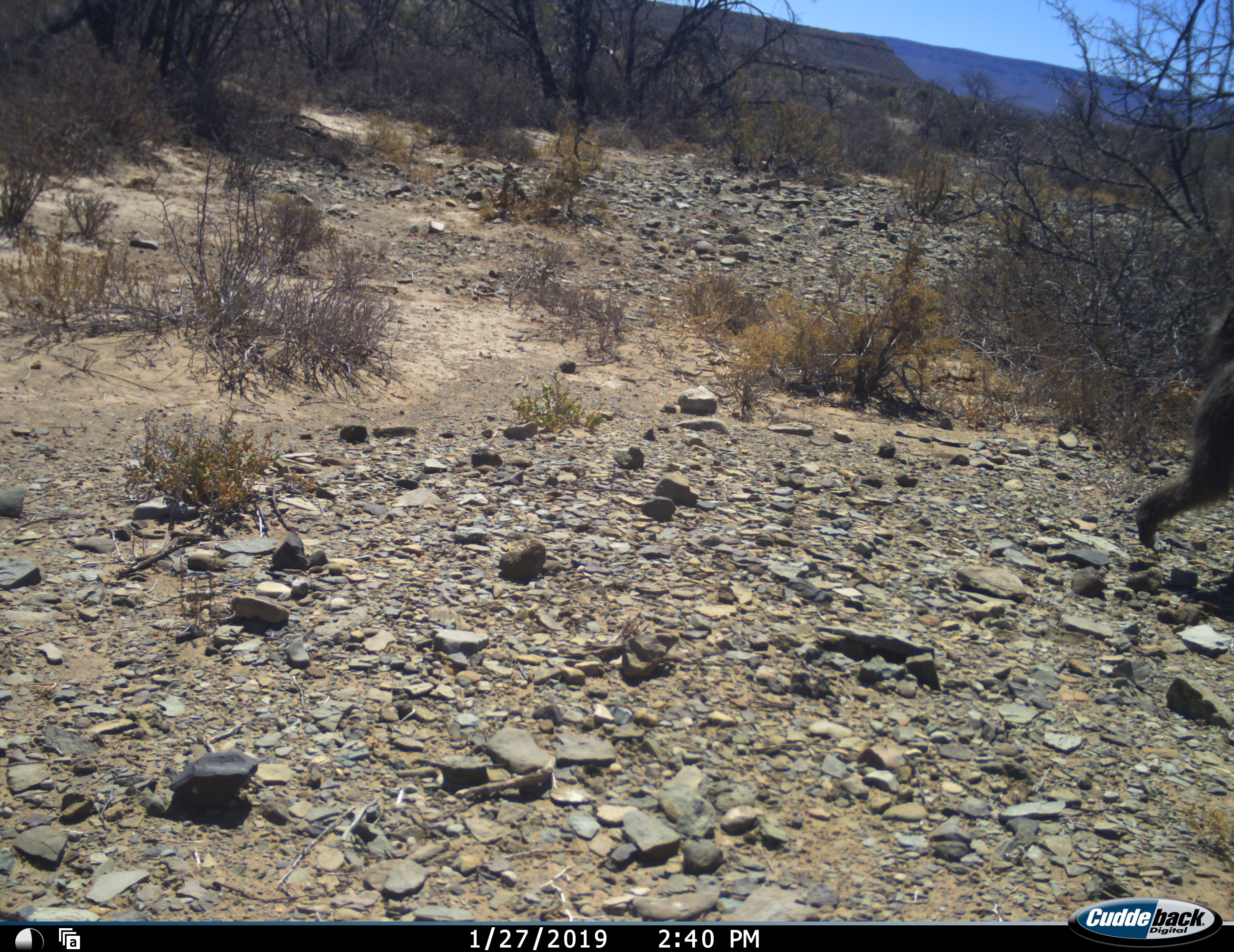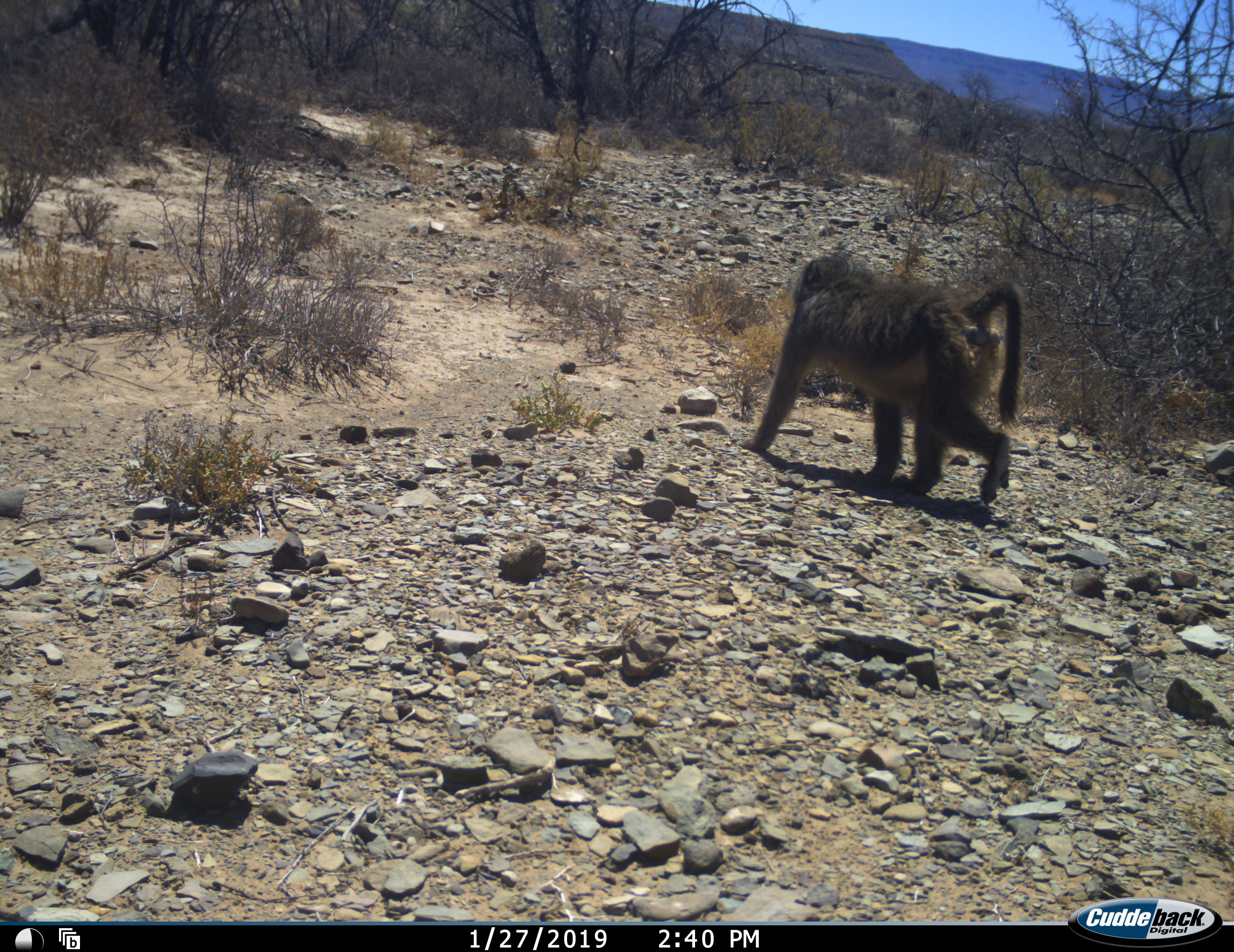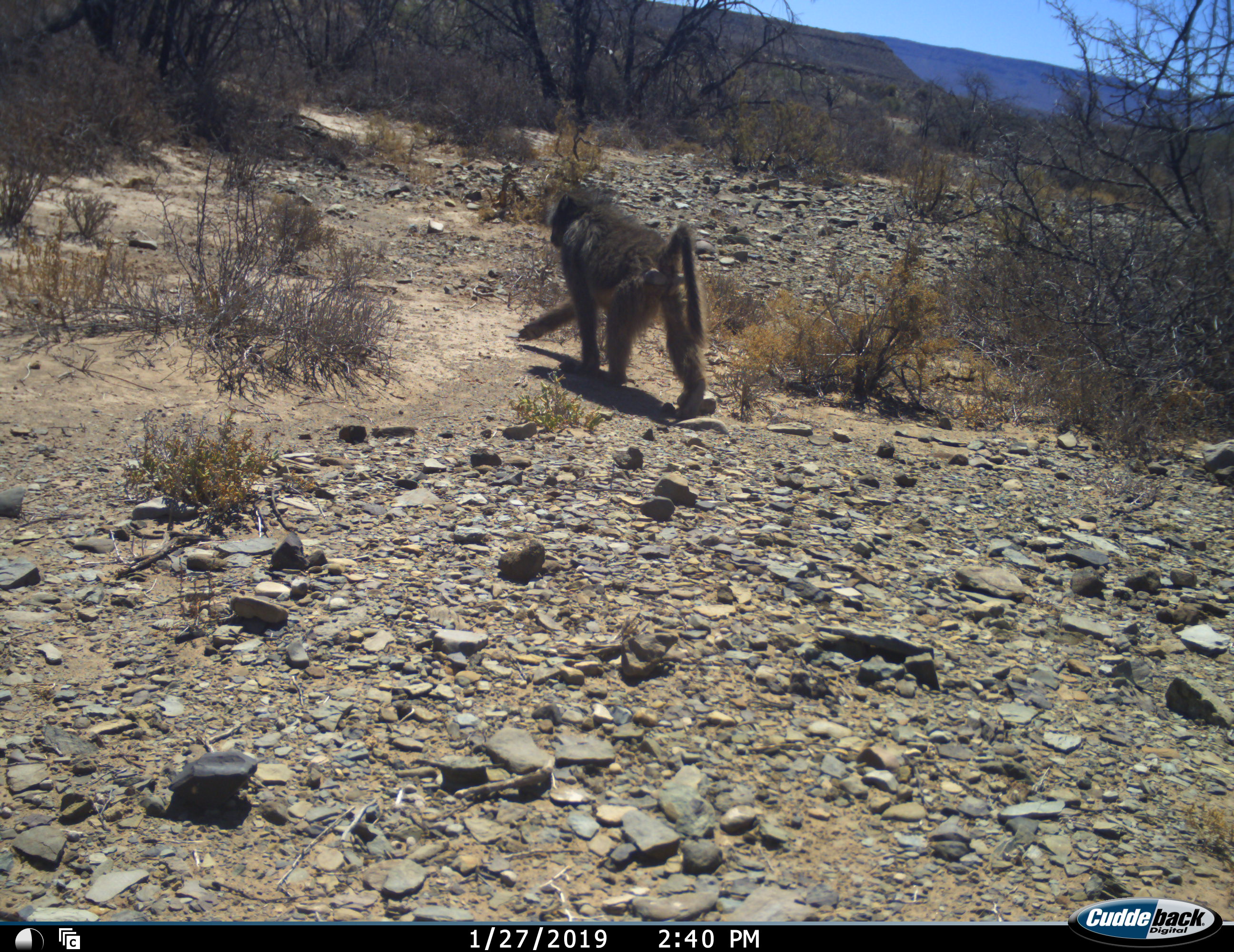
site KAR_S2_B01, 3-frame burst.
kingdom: Animalia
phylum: Chordata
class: Mammalia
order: Primates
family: Cercopithecidae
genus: Papio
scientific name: Papio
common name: baboon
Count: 1.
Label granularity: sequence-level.